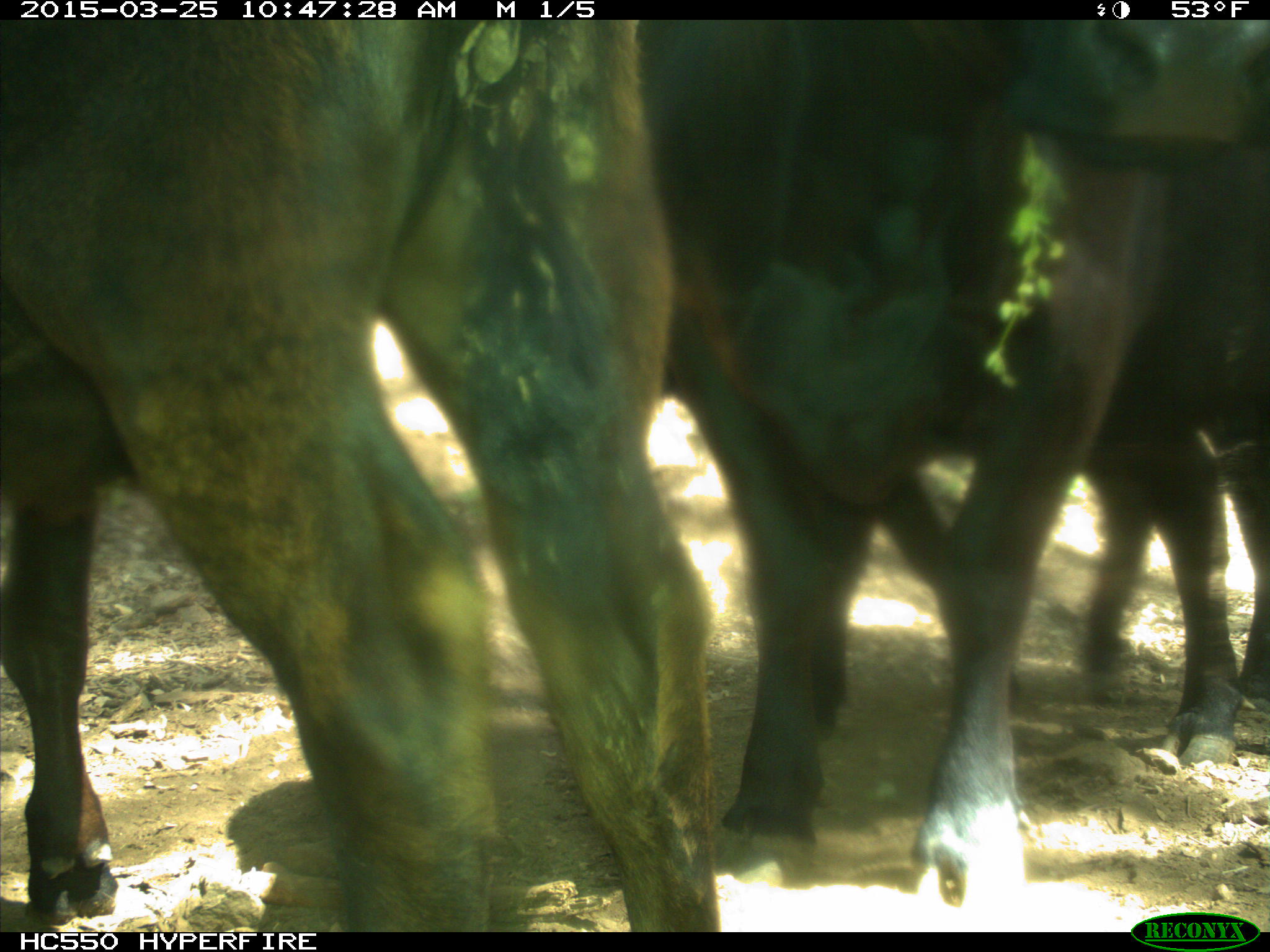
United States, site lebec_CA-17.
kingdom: Animalia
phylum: Chordata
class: Mammalia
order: Artiodactyla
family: Bovidae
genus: Bos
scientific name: Bos taurus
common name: domestic cow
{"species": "Bos taurus (domestic cow)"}